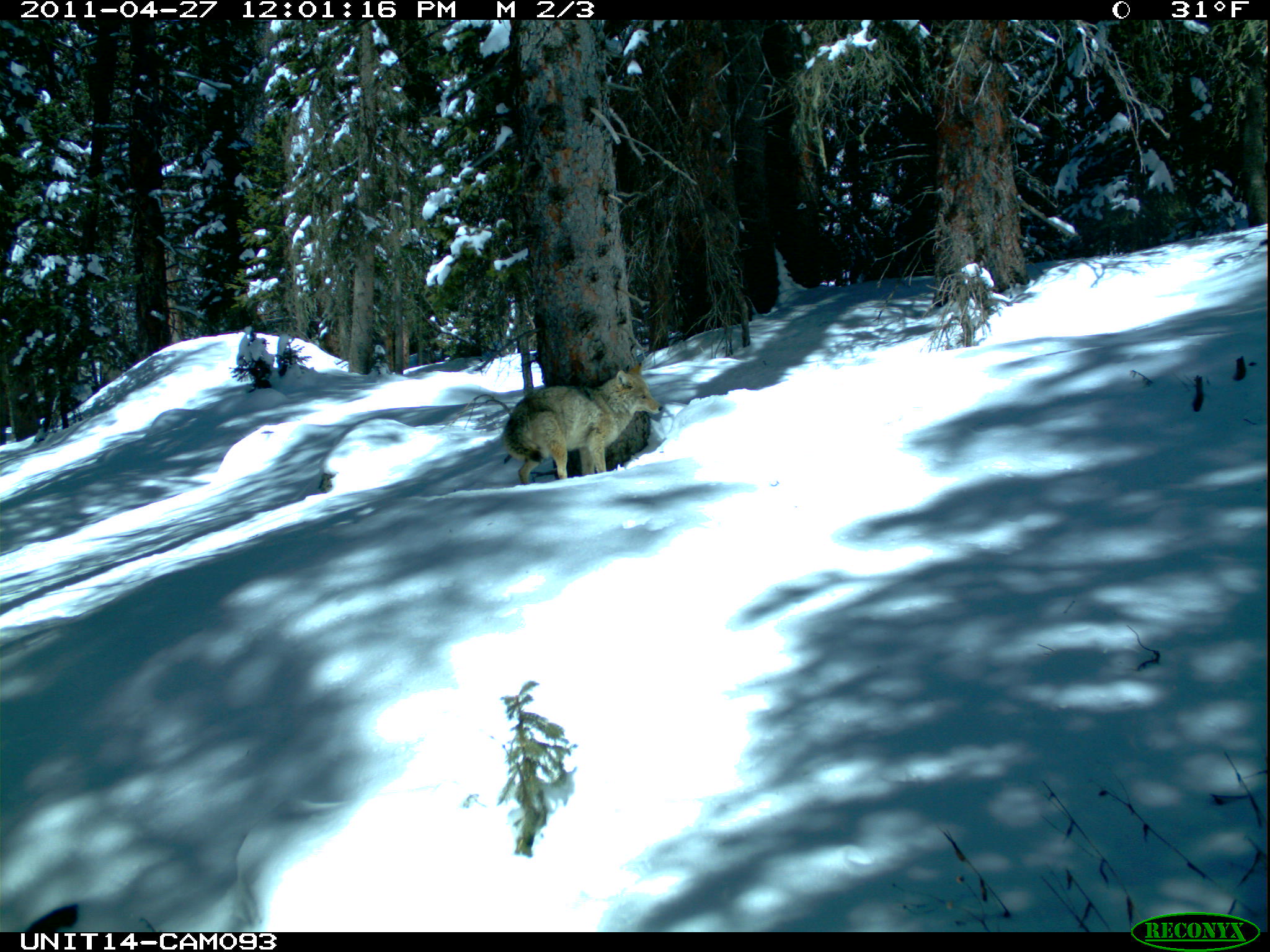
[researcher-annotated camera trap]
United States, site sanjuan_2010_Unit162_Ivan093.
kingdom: Animalia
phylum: Chordata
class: Mammalia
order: Carnivora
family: Canidae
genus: Canis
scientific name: Canis latrans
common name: coyote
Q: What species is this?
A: Canis latrans (coyote).